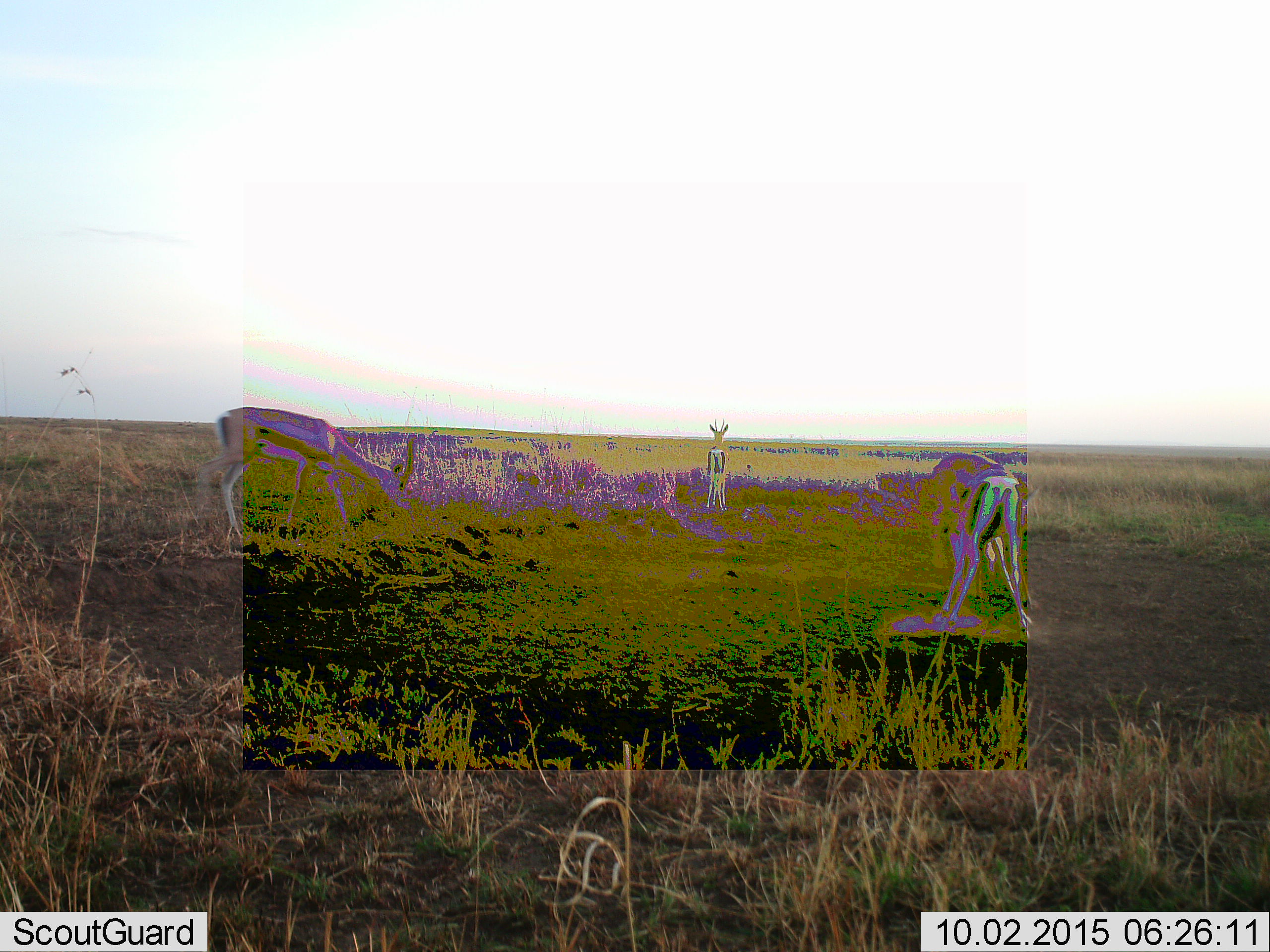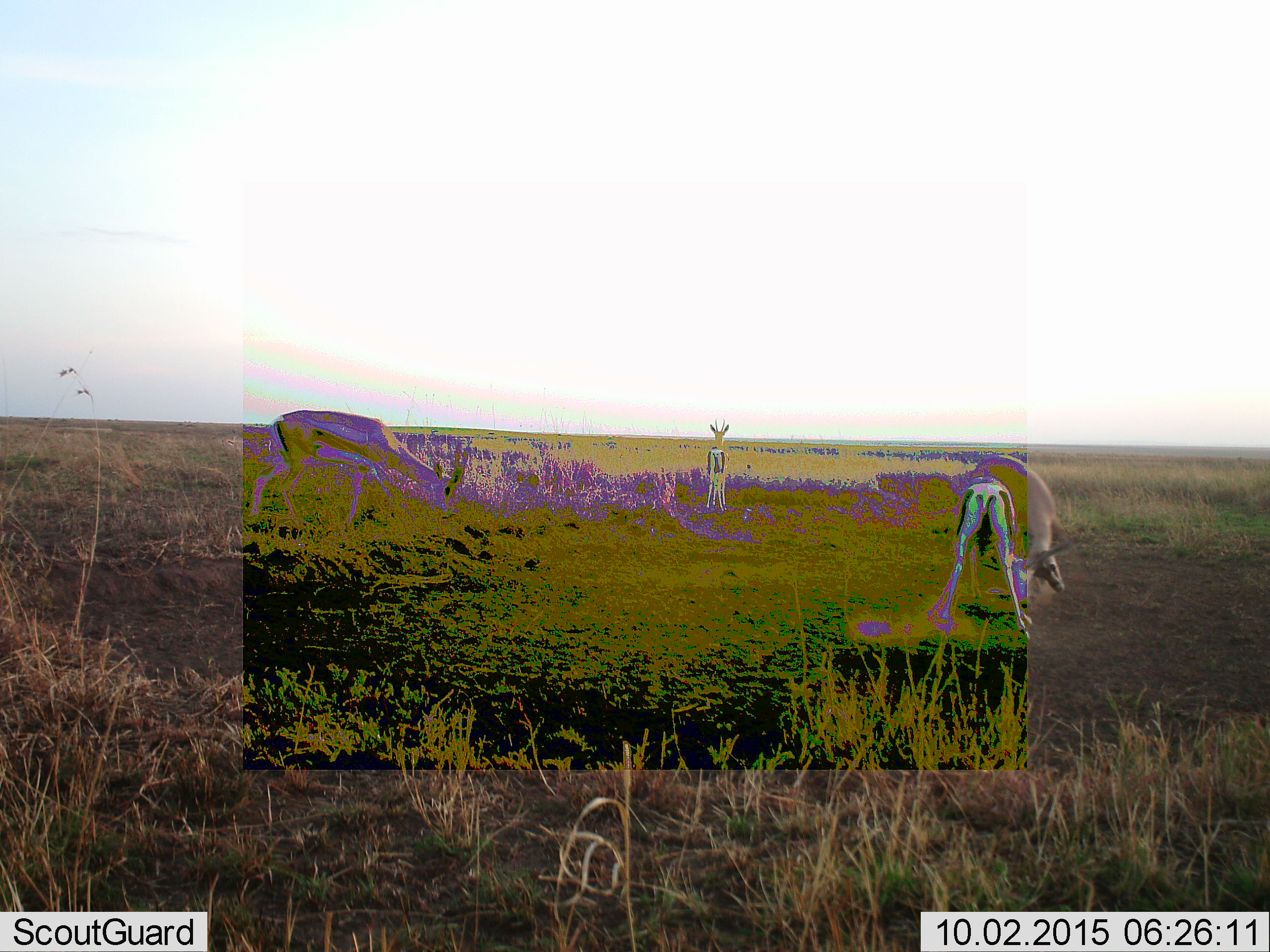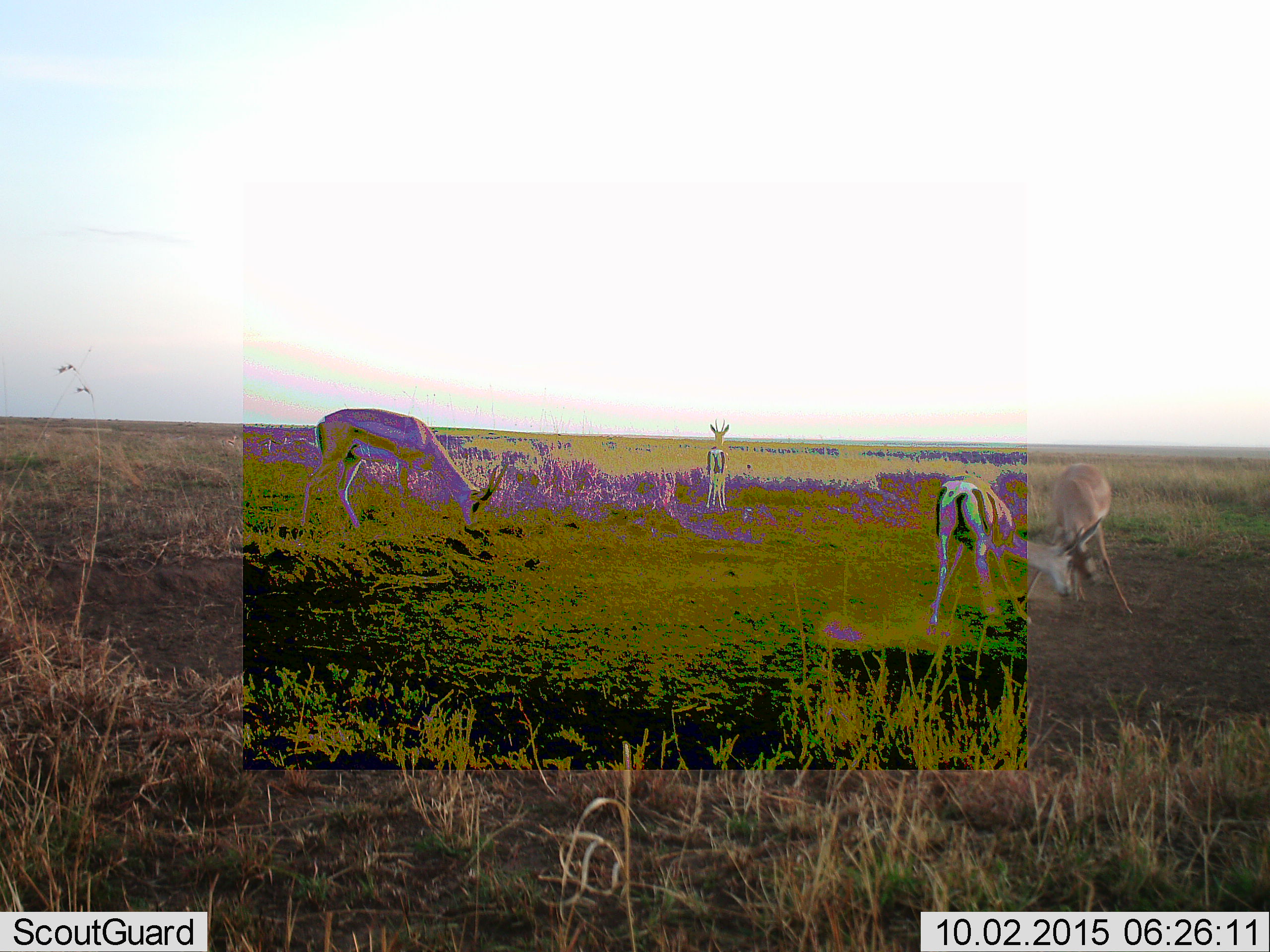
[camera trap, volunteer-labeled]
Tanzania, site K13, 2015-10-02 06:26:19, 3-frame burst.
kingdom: Animalia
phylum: Chordata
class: Mammalia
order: Artiodactyla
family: Bovidae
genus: Eudorcas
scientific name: Eudorcas thomsonii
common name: thomson's gazelle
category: gazellethomsons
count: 3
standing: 62%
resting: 0%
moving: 38%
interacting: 25%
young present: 0%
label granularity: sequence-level